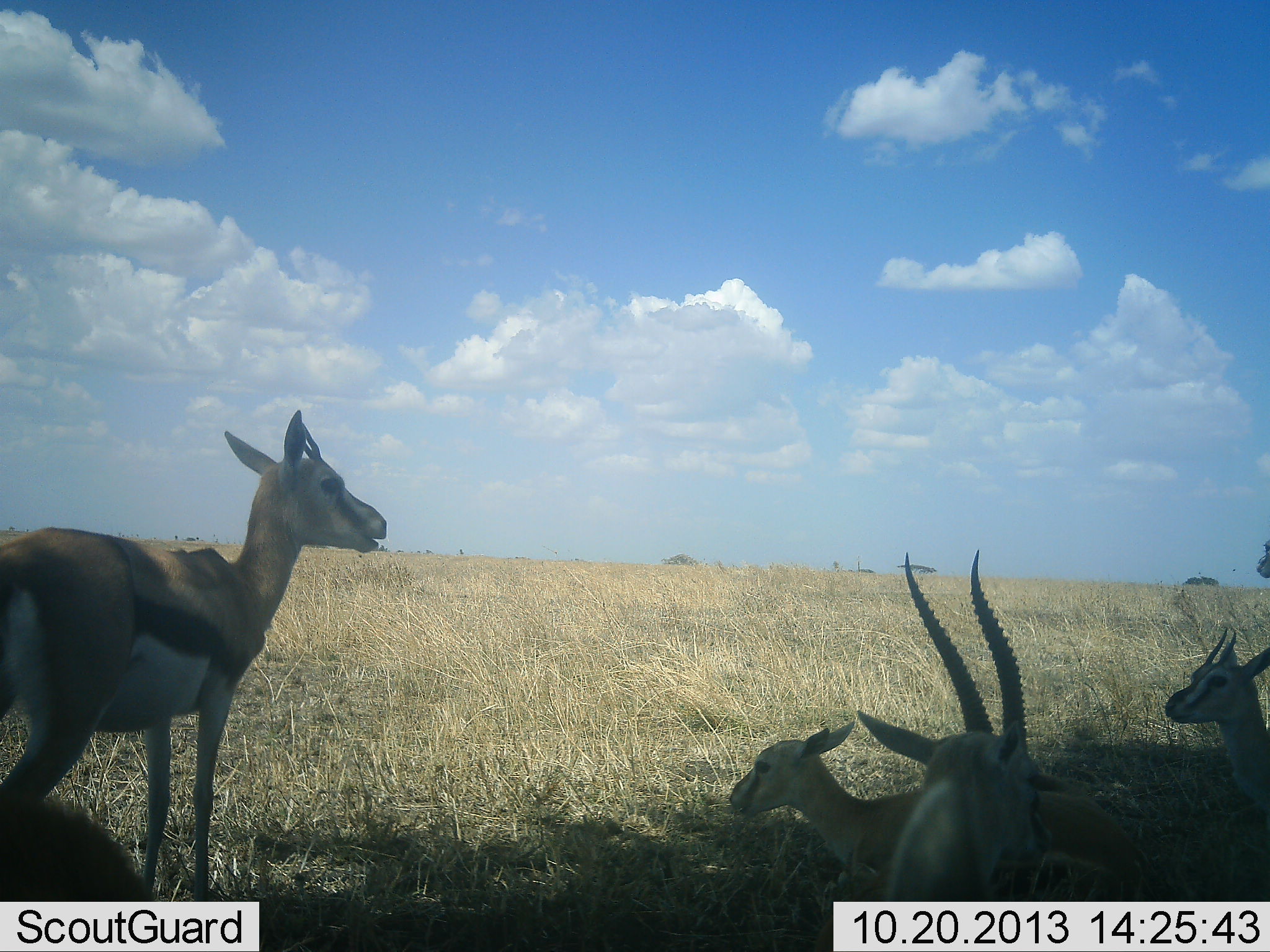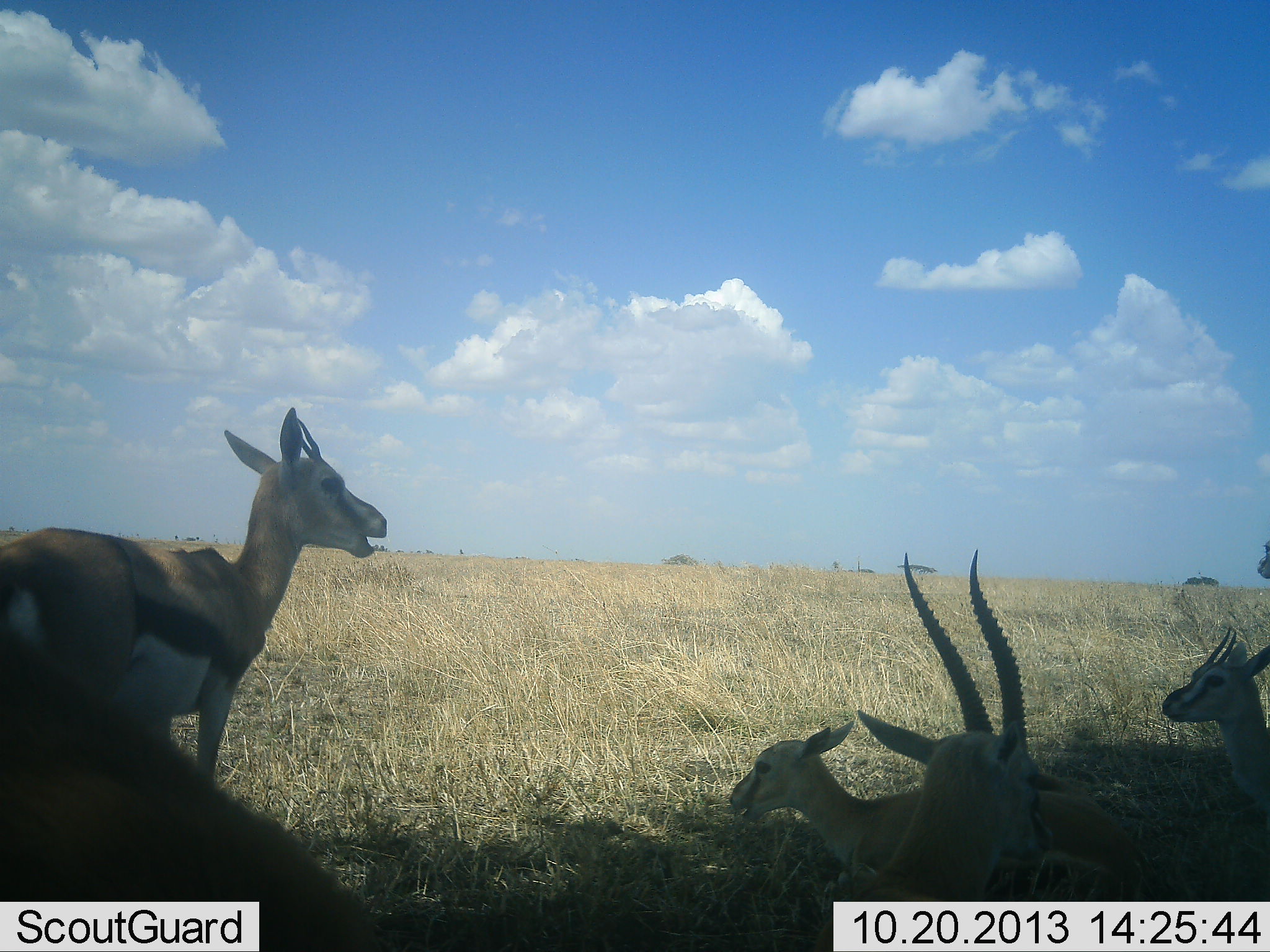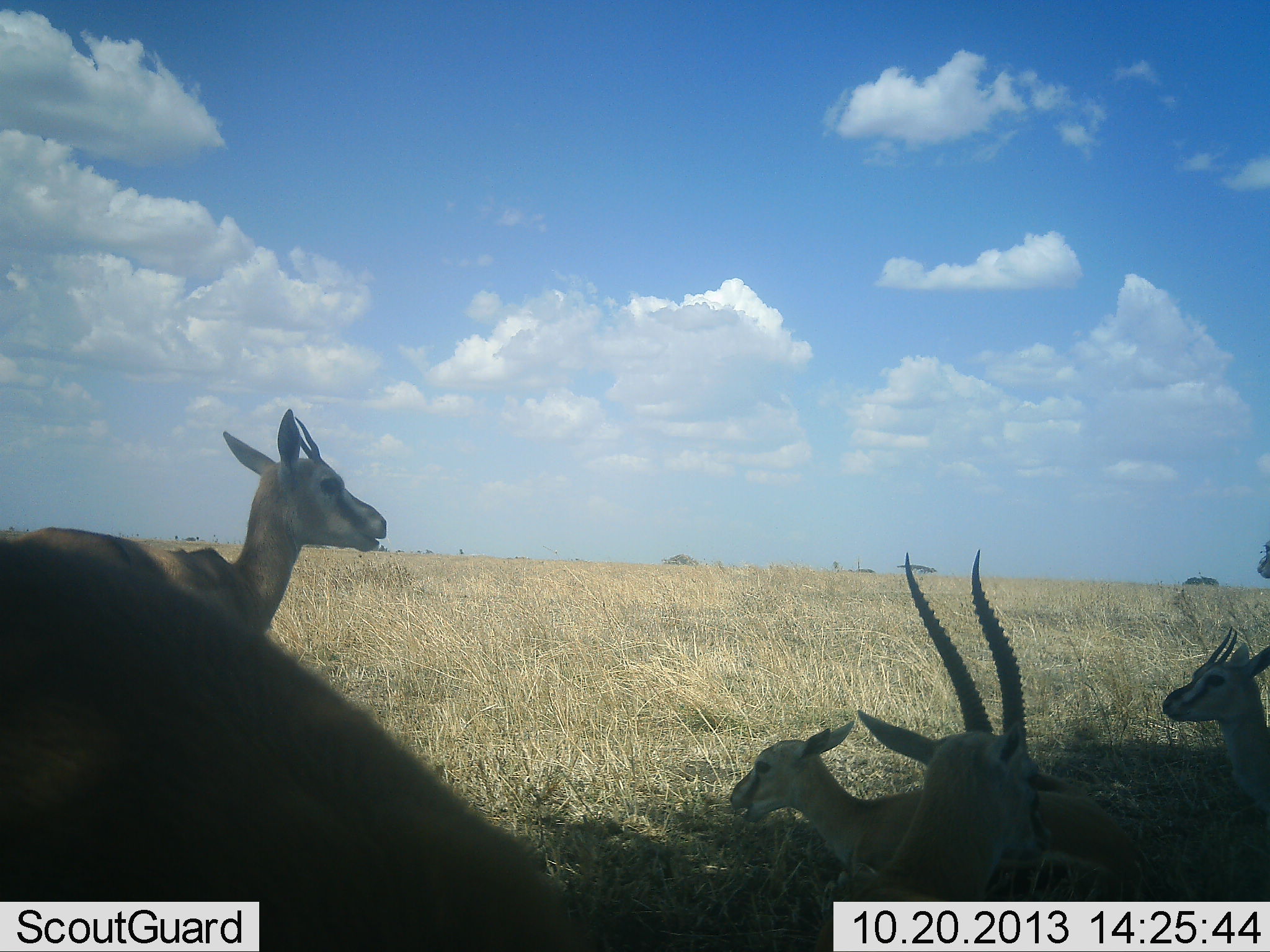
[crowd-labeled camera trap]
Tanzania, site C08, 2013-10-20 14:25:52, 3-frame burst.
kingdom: Animalia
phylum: Chordata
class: Mammalia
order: Artiodactyla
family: Bovidae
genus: Eudorcas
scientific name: Eudorcas thomsonii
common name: thomson's gazelle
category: gazellethomsons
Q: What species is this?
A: Gazellethomsons (thomson's gazelle) (Eudorcas thomsonii).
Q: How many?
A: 5.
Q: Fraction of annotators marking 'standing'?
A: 81%.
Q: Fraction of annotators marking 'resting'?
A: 81%.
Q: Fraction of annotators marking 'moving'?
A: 12%.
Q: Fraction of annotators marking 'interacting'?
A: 12%.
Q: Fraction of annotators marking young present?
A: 69%.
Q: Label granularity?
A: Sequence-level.